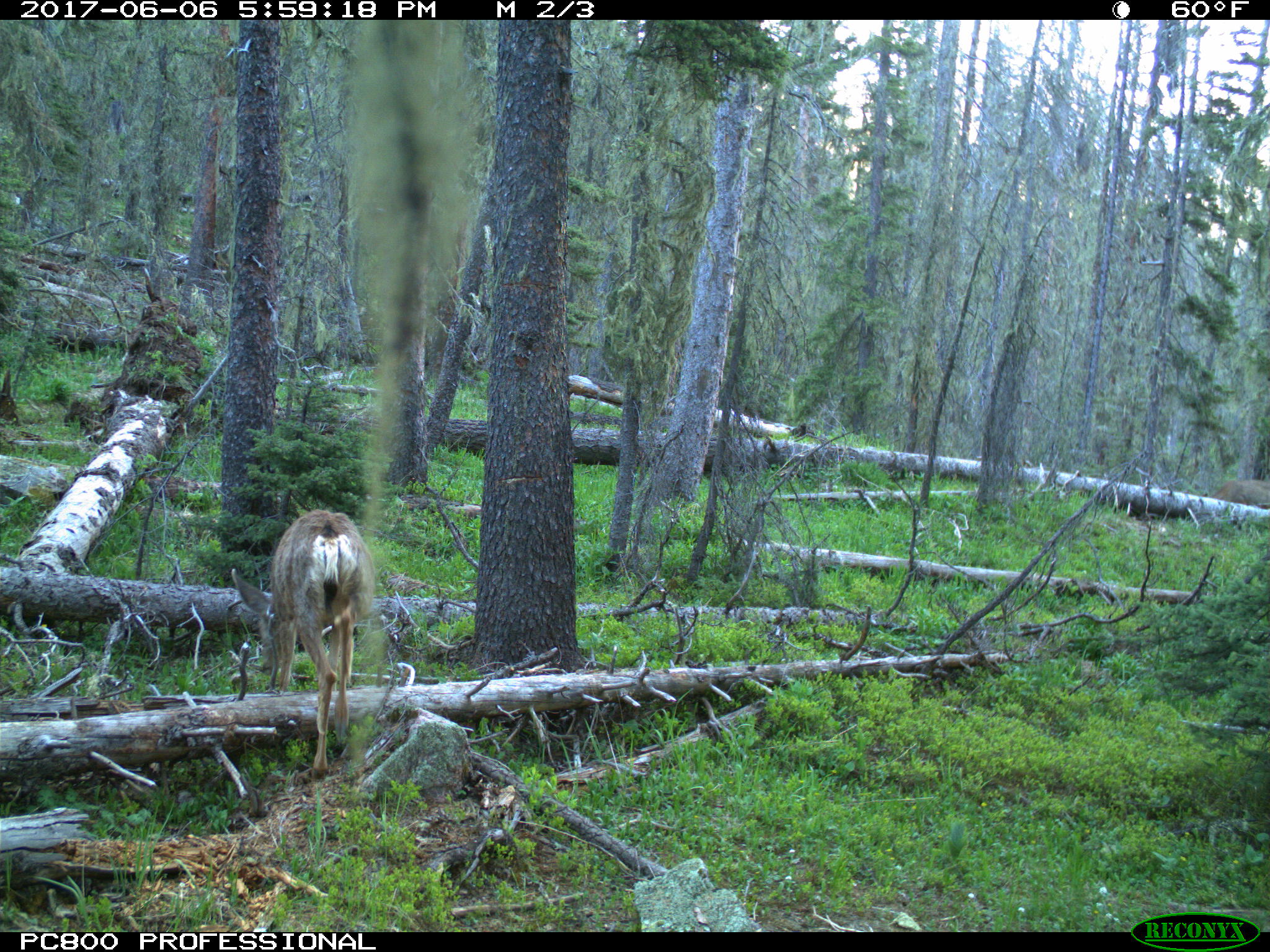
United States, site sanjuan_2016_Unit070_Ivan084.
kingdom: Animalia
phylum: Chordata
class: Mammalia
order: Artiodactyla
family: Cervidae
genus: Odocoileus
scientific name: Odocoileus hemionus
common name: mule deer